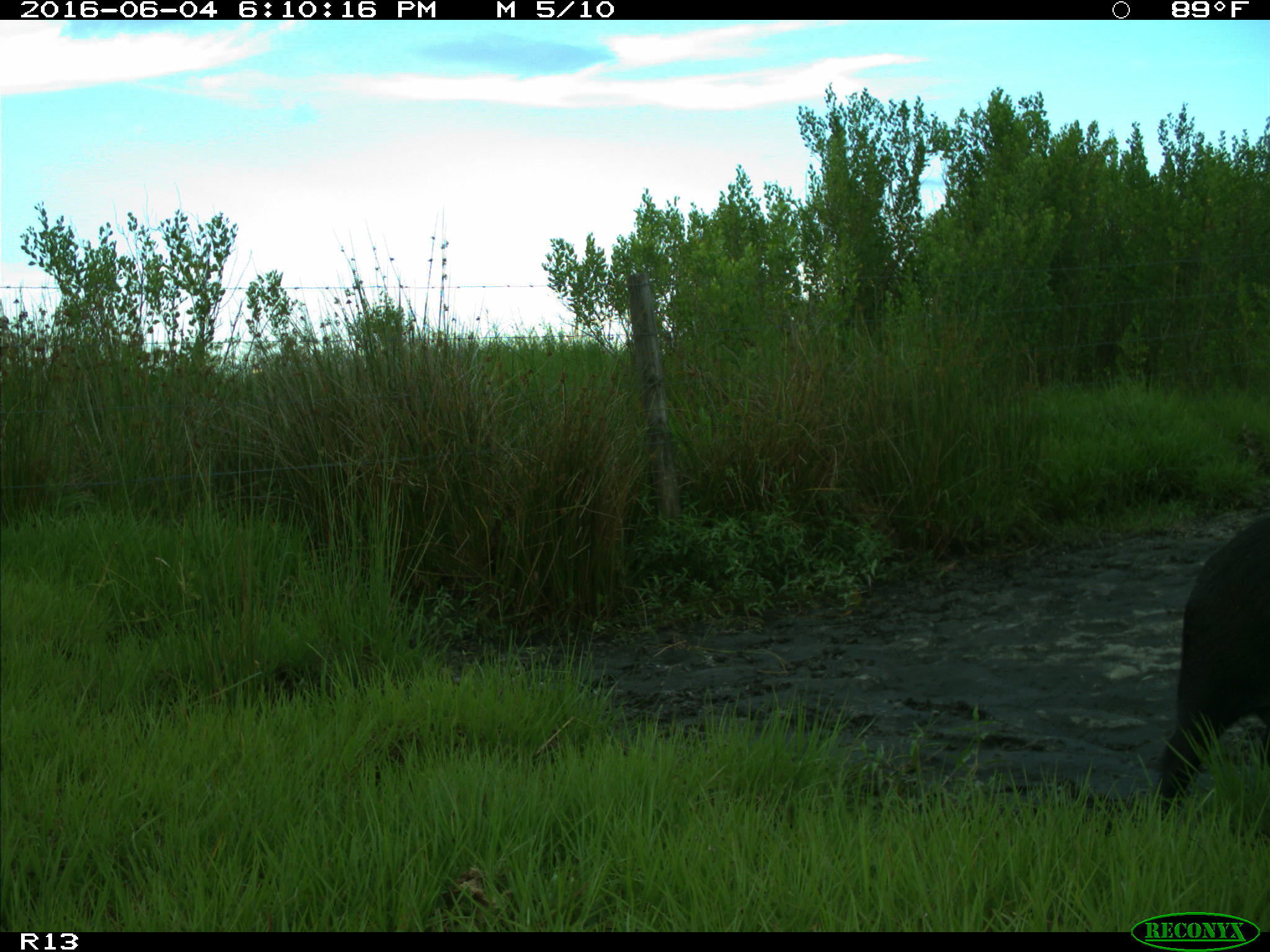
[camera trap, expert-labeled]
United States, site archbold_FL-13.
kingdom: Animalia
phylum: Chordata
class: Mammalia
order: Artiodactyla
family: Suidae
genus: Sus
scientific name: Sus scrofa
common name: wild boar